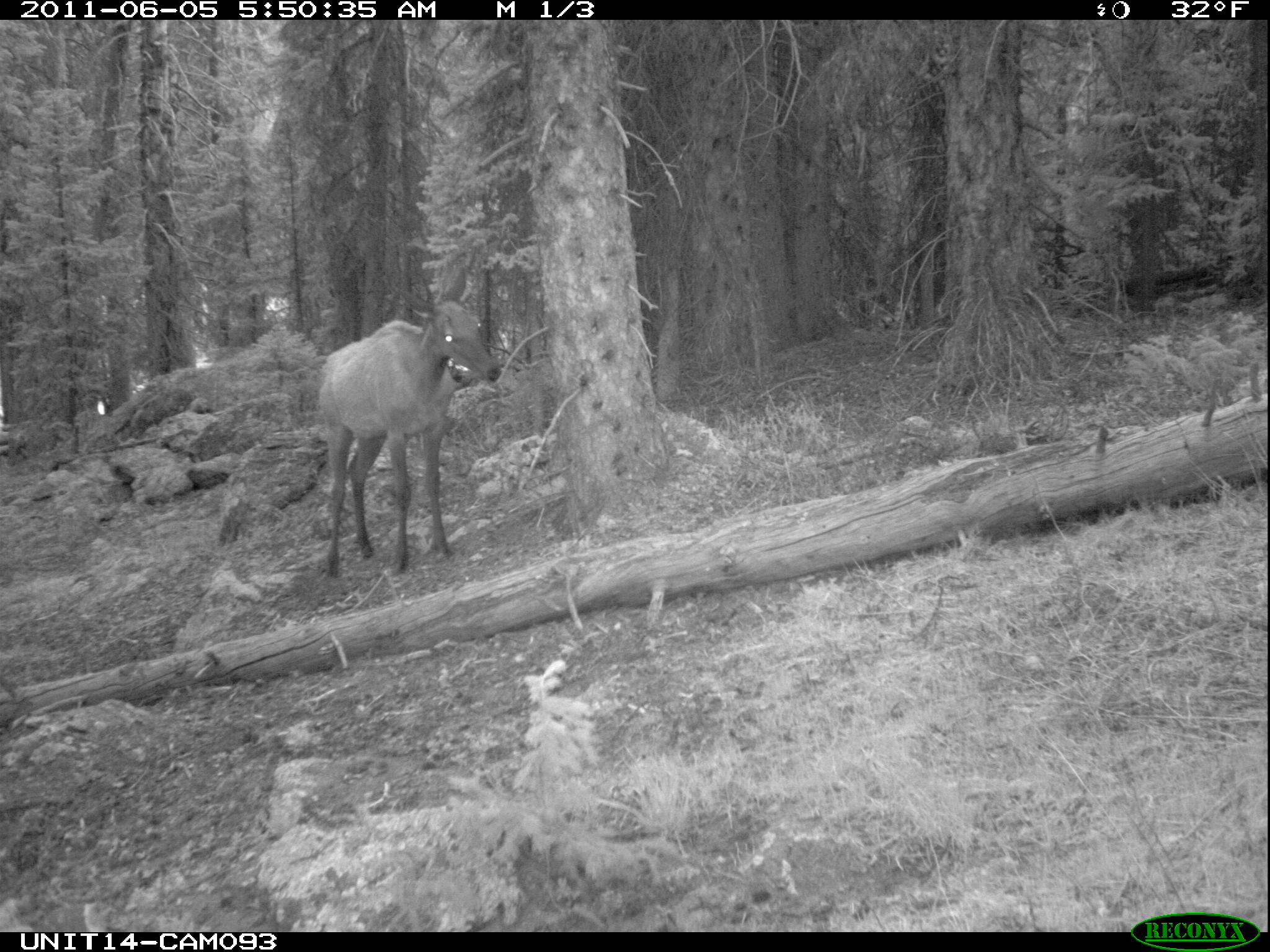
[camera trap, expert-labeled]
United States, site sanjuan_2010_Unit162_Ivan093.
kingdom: Animalia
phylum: Chordata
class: Mammalia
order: Artiodactyla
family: Cervidae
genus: Cervus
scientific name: Cervus elaphus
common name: red deer